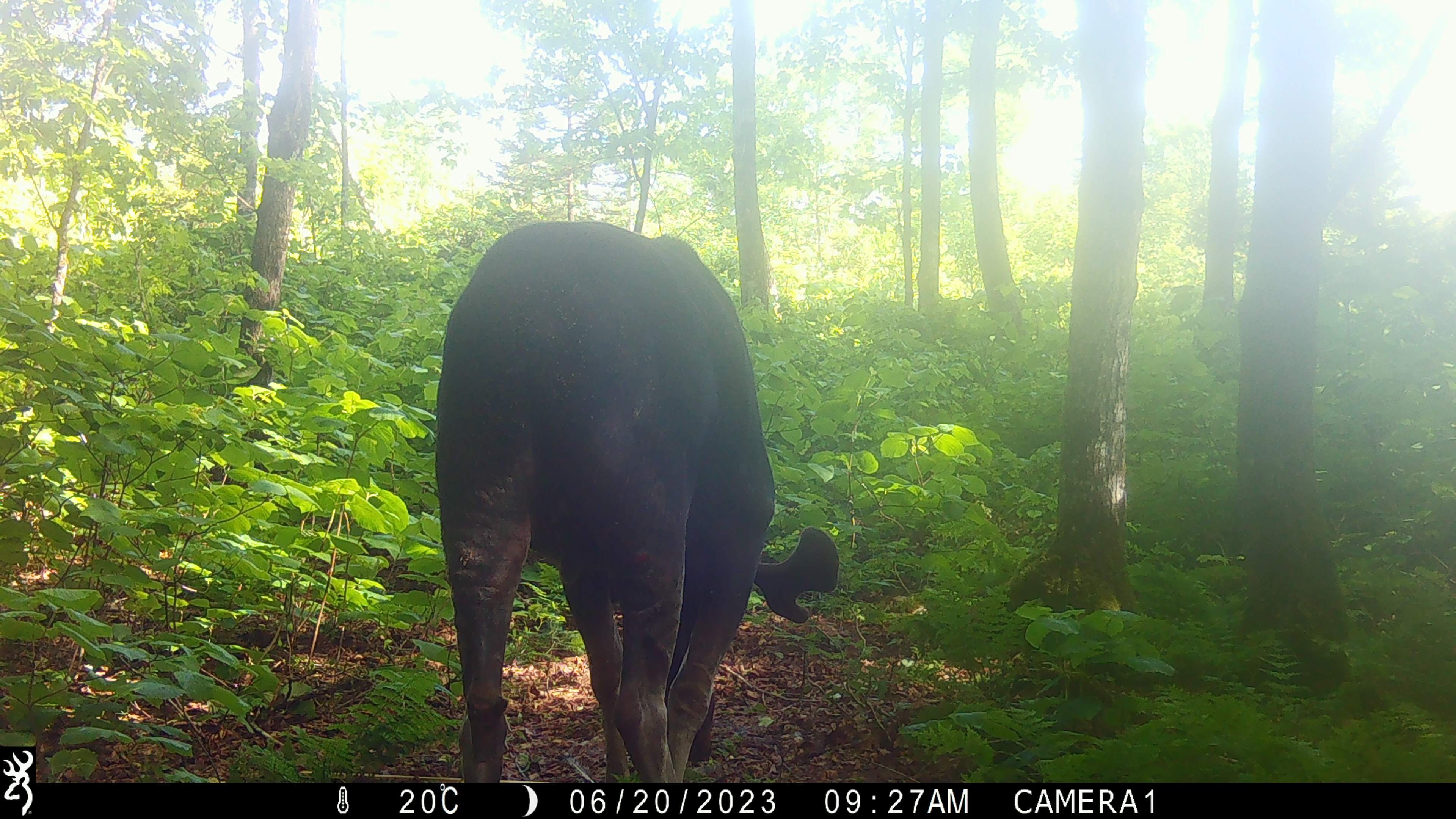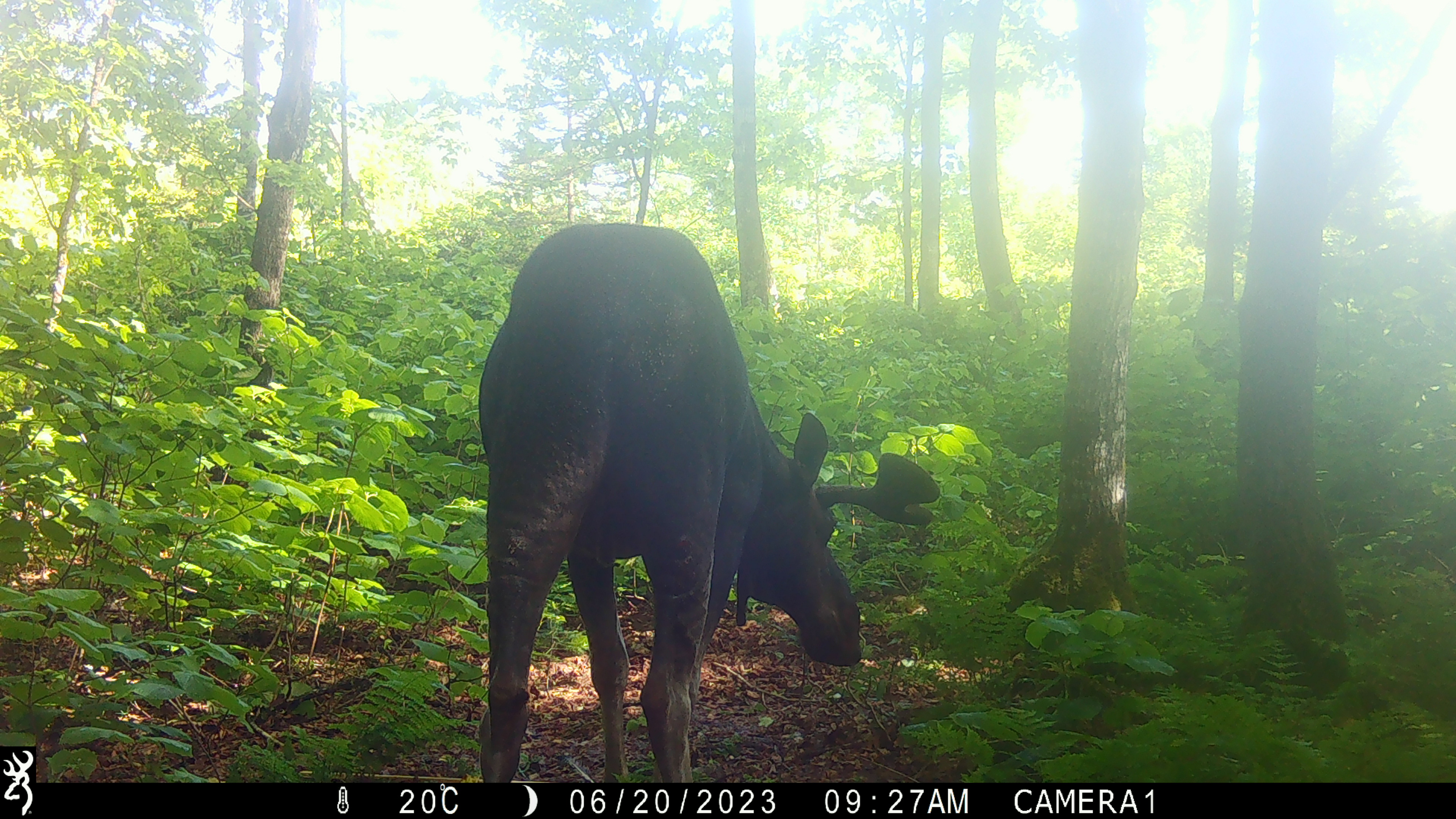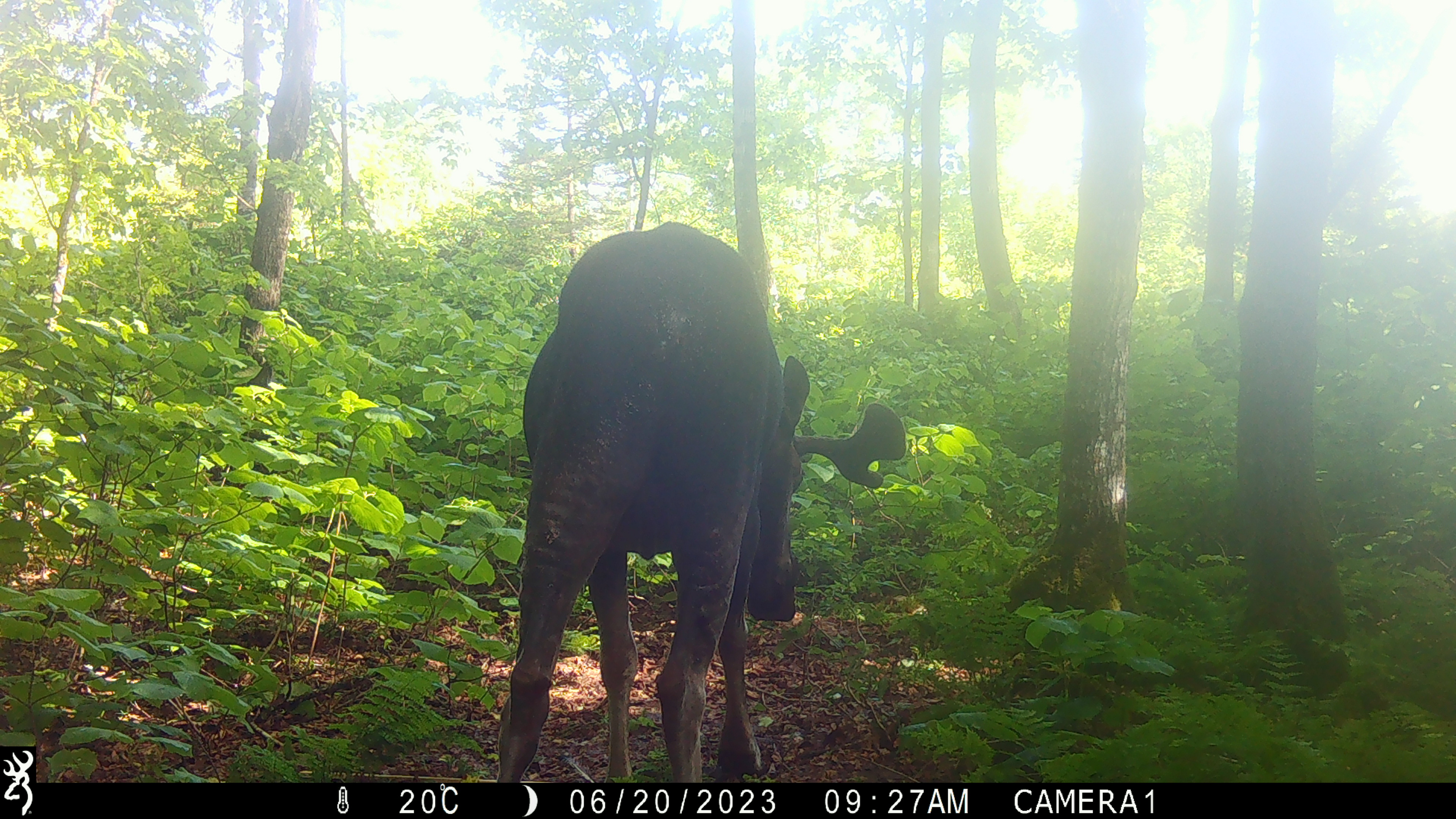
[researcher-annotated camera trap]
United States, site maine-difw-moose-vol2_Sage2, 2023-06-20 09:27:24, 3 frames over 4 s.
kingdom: Animalia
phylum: Chordata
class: Mammalia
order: Artiodactyla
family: Cervidae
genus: Alces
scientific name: Alces alces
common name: moose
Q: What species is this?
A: Moose (Alces alces).